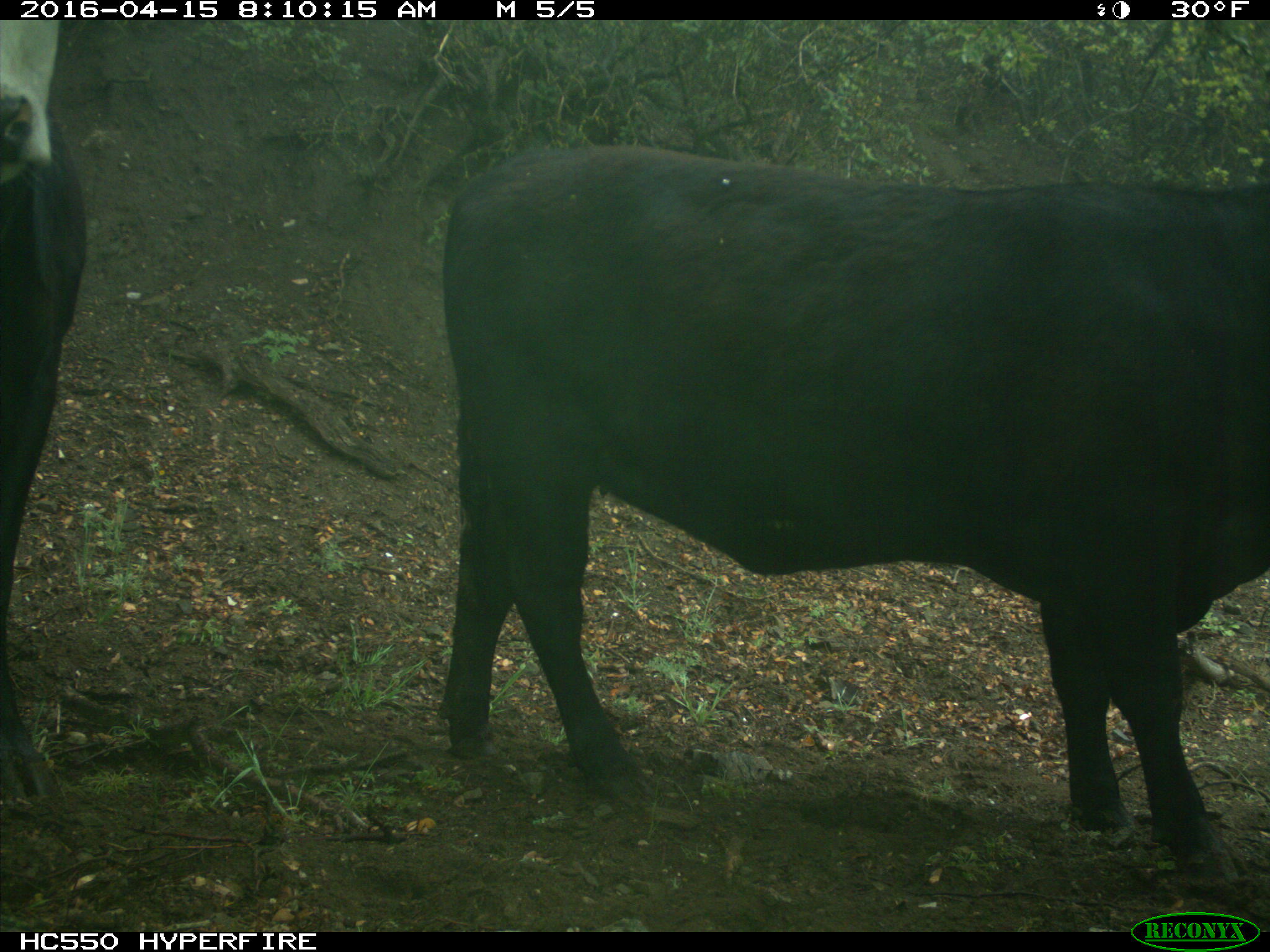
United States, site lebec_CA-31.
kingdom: Animalia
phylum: Chordata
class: Mammalia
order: Artiodactyla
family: Bovidae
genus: Bos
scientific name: Bos taurus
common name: domestic cow